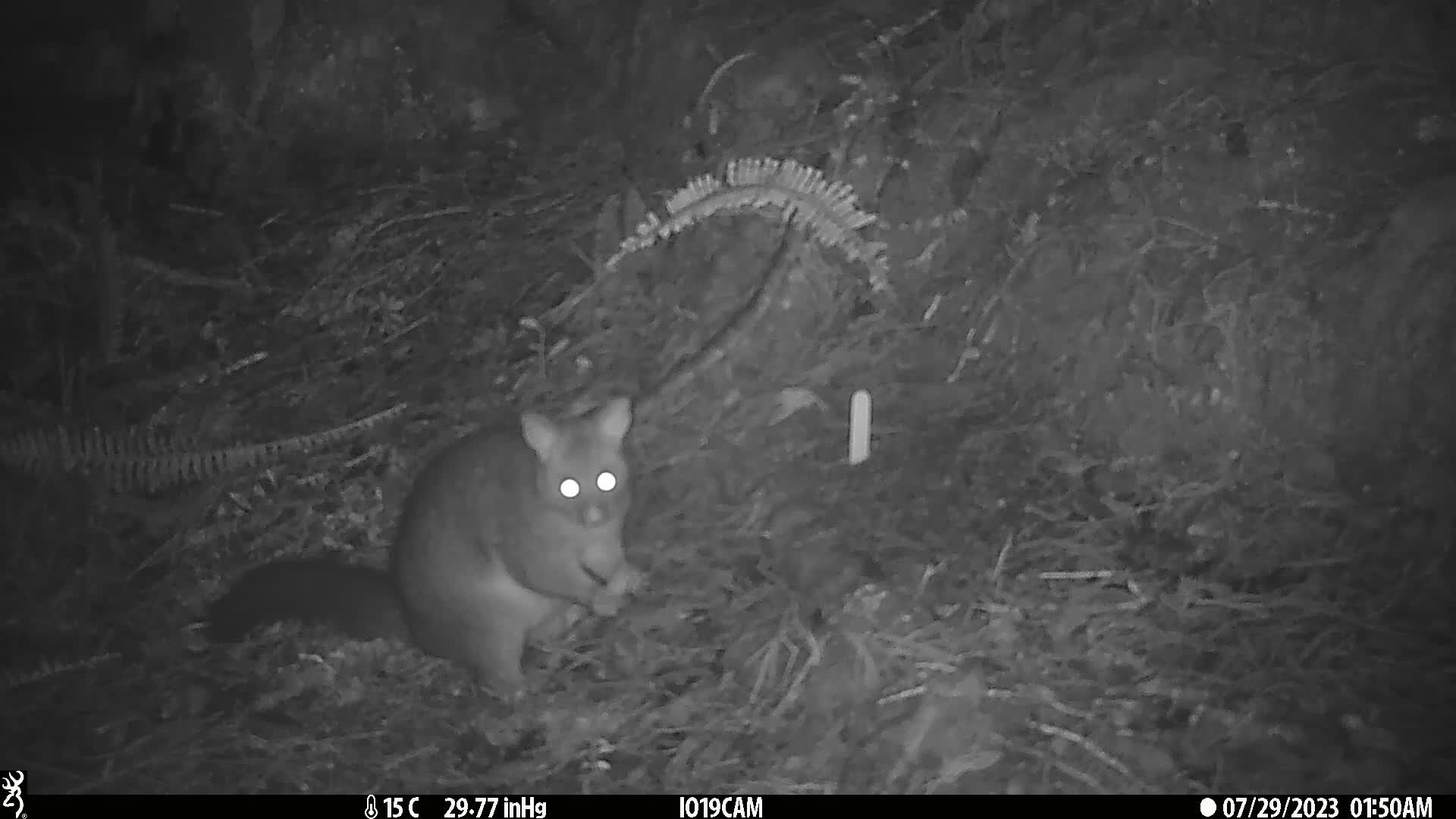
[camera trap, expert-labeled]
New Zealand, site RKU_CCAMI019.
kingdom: Animalia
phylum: Chordata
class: Mammalia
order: Diprotodontia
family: Phalangeridae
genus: Trichosurus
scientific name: Trichosurus vulpecula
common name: common brushtail possum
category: possum